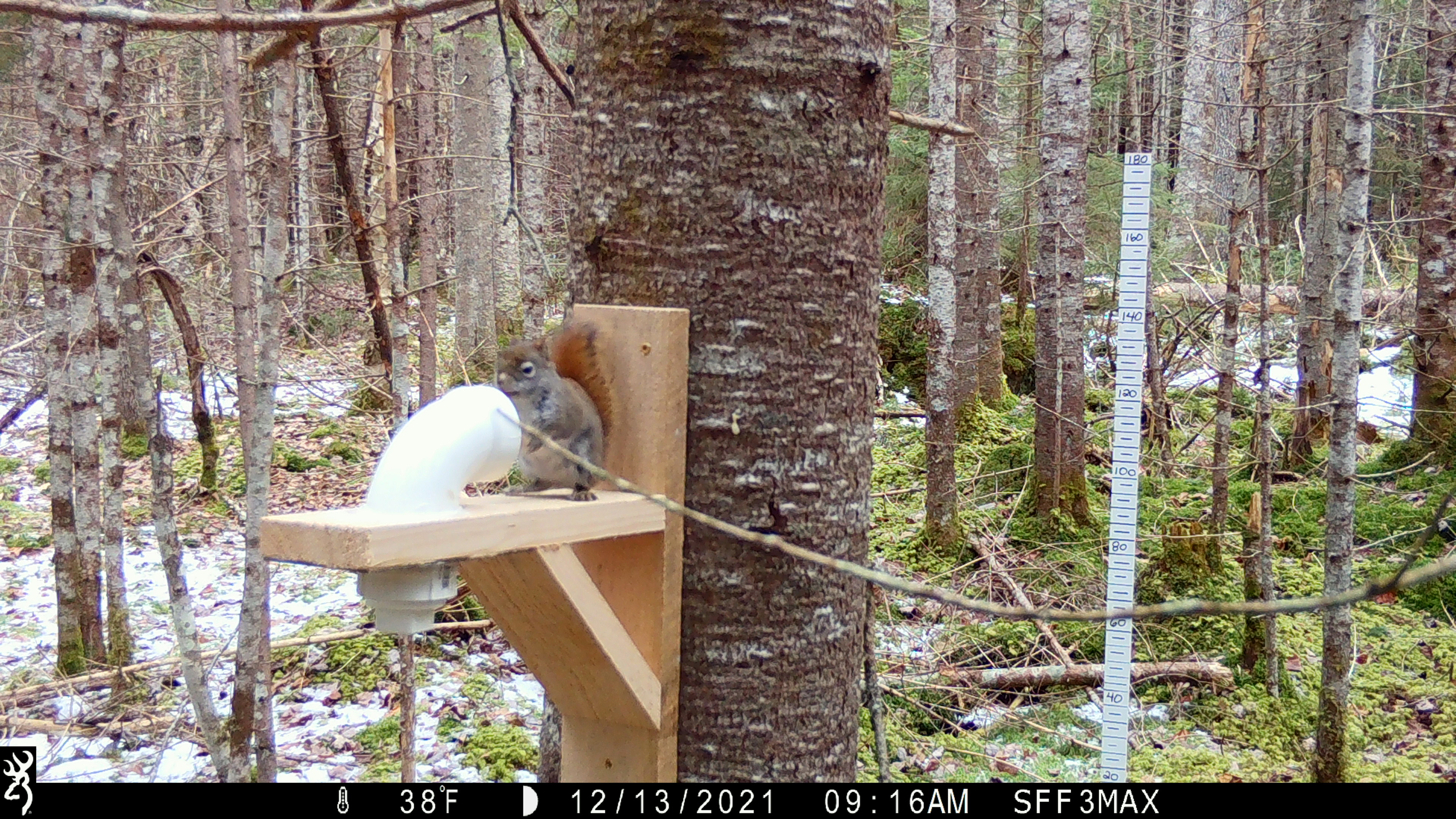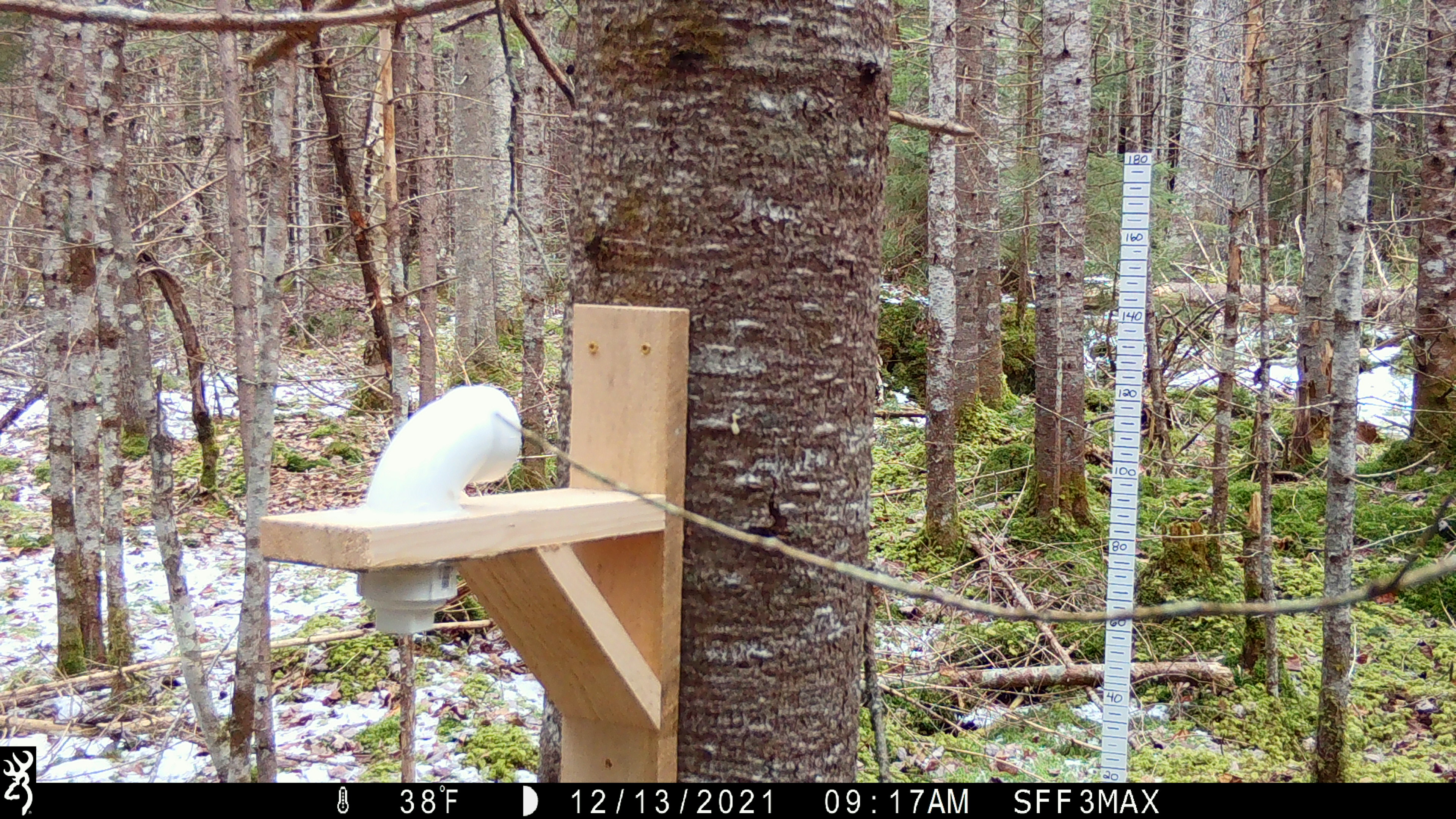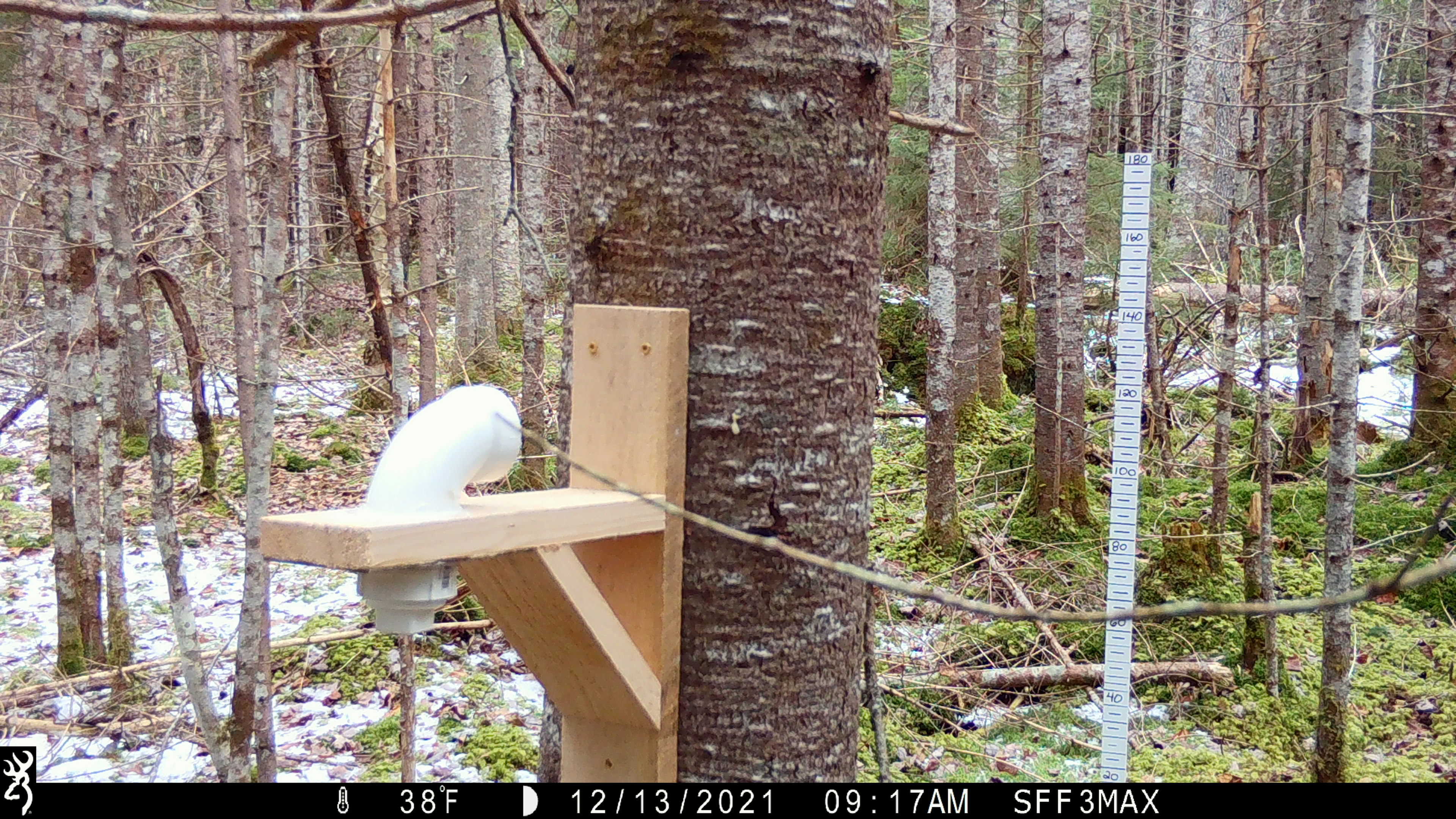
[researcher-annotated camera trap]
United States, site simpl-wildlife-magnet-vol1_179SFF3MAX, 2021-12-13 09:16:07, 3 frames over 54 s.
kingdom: Animalia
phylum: Chordata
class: Mammalia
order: Rodentia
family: Sciuridae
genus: Tamiasciurus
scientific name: Tamiasciurus hudsonicus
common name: red squirrel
Red squirrel (Tamiasciurus hudsonicus).